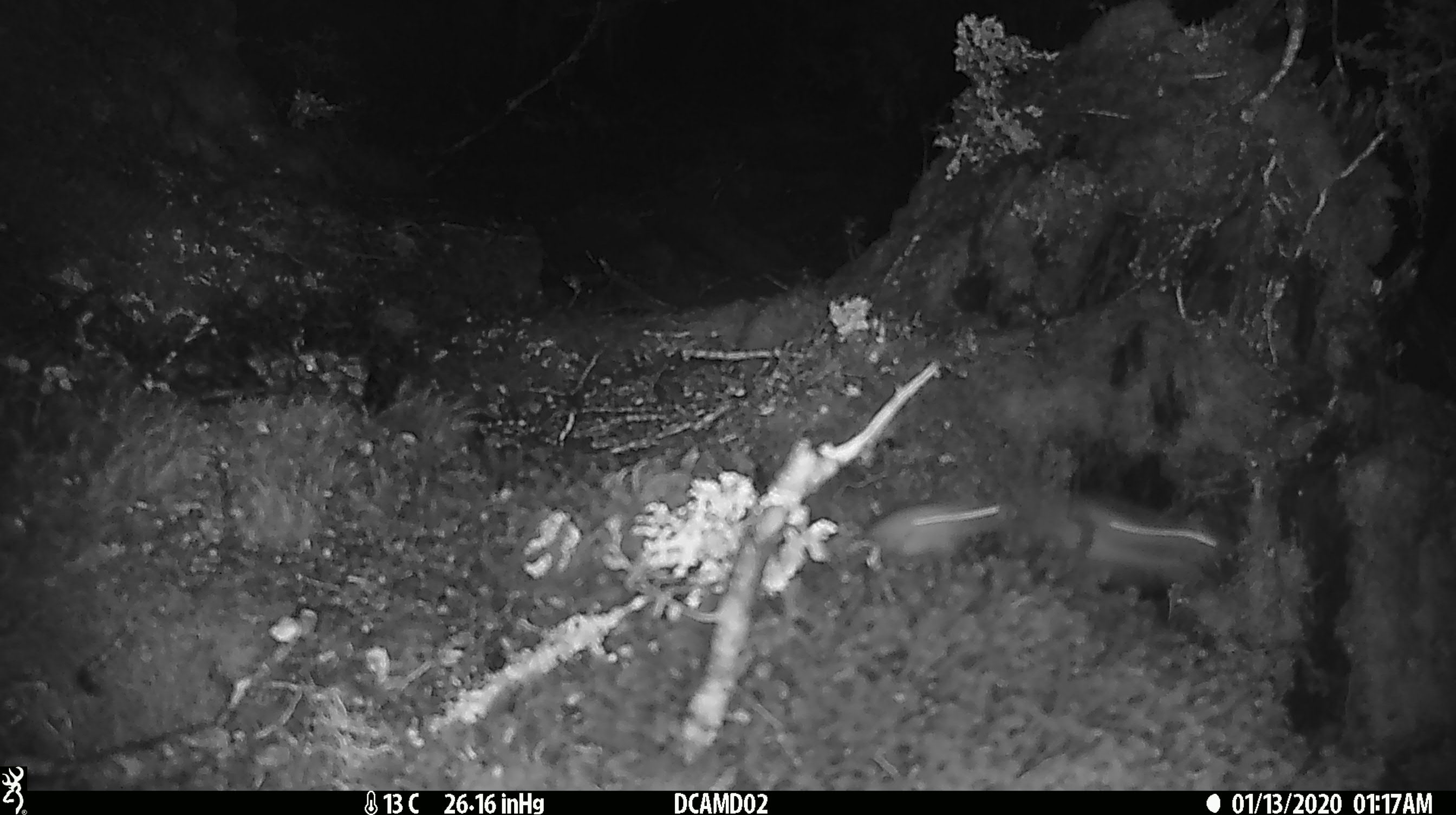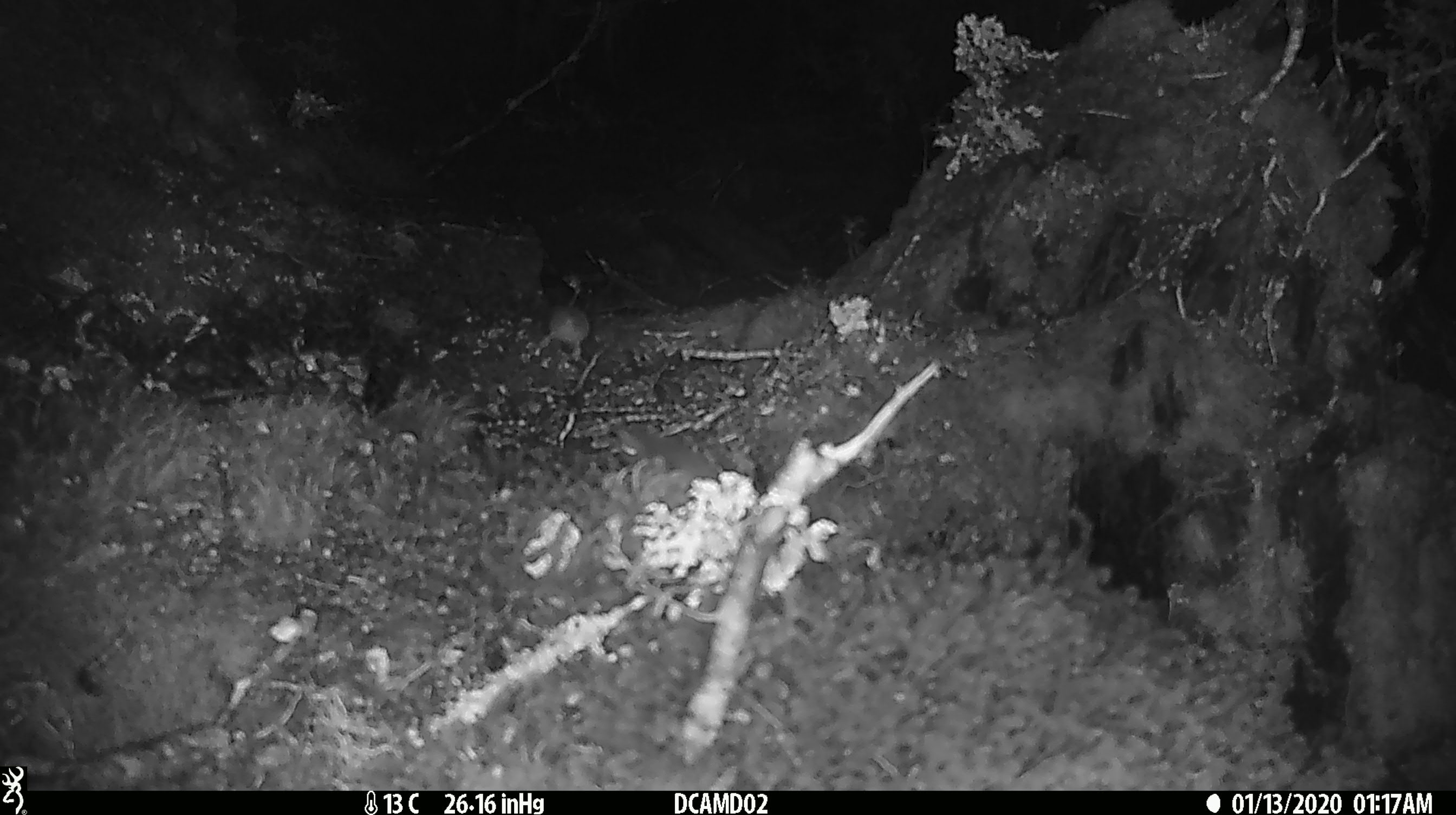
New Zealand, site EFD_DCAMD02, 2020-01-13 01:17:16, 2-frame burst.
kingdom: Animalia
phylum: Chordata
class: Mammalia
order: Rodentia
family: Muridae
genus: Mus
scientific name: Mus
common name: mouse